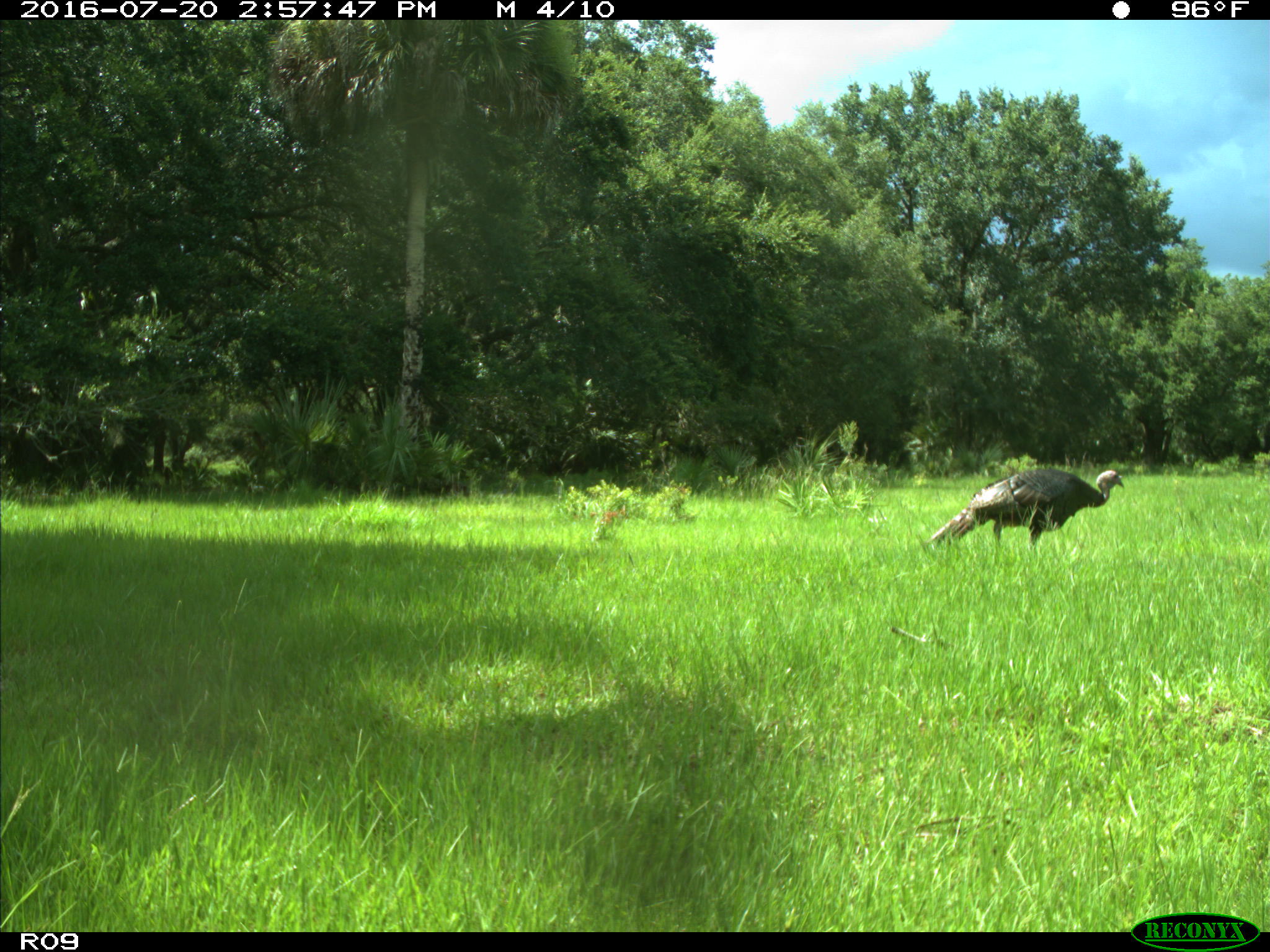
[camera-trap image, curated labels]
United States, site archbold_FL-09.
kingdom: Animalia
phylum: Chordata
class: Aves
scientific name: Aves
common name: birds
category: unidentified bird